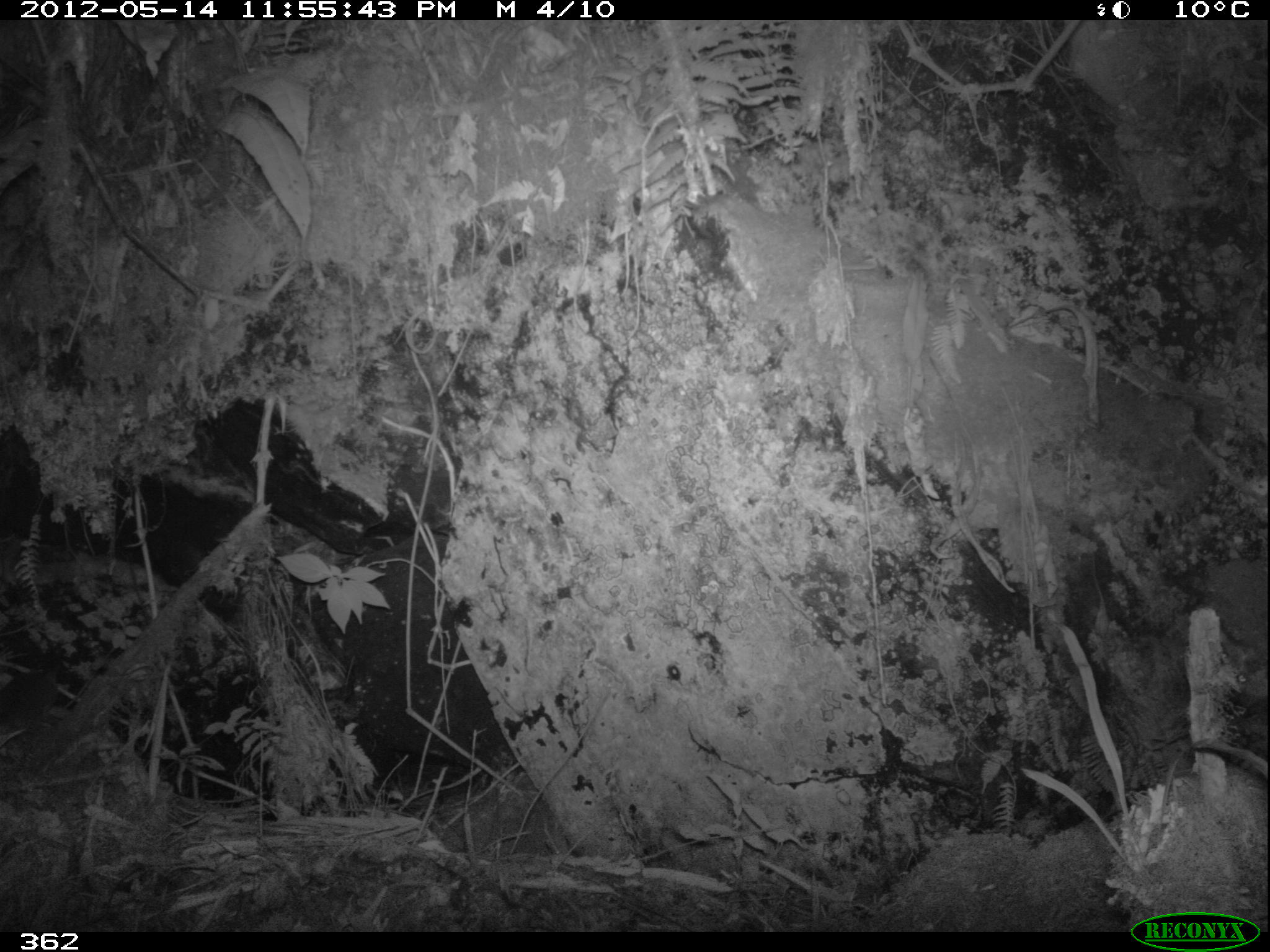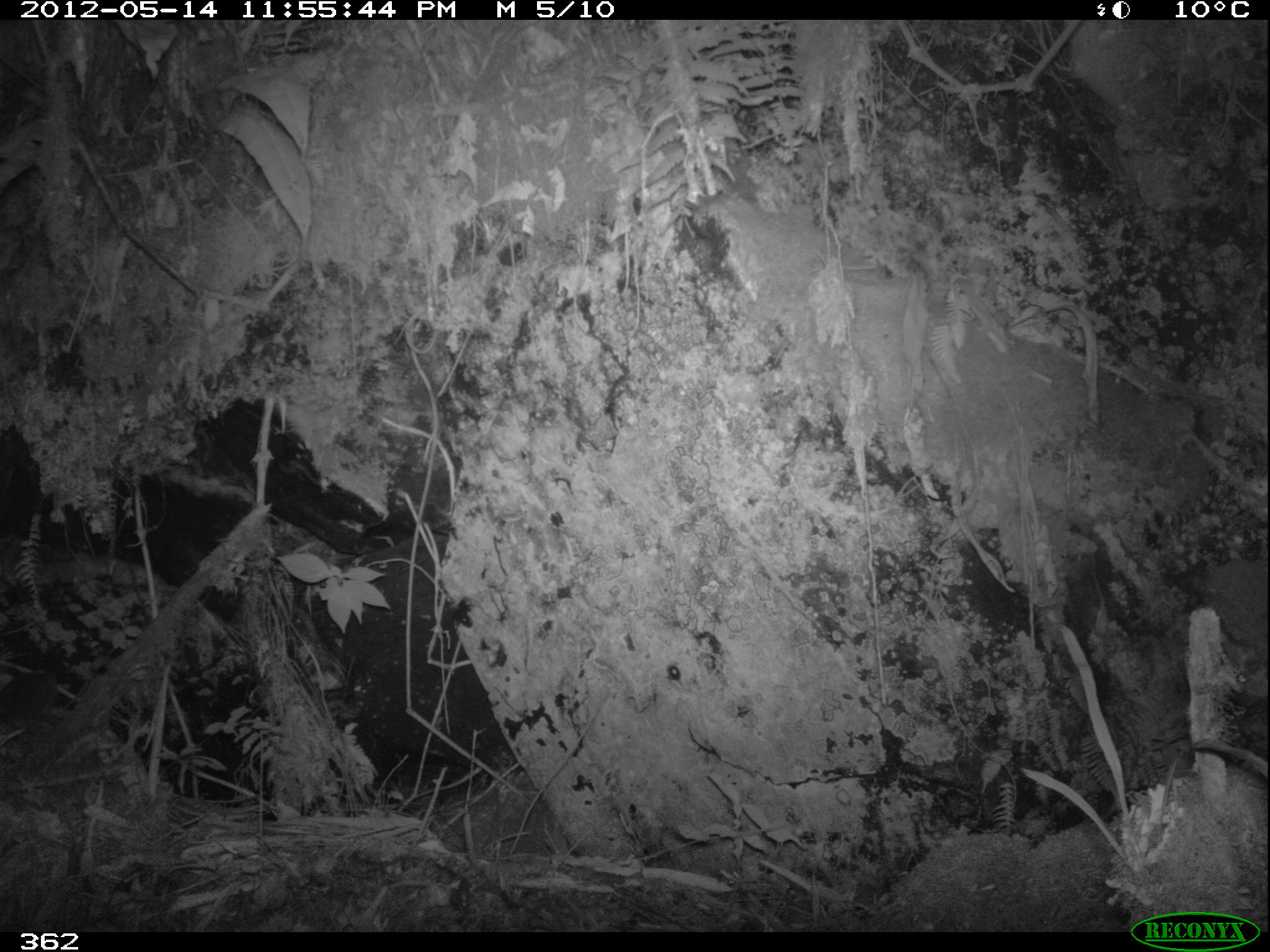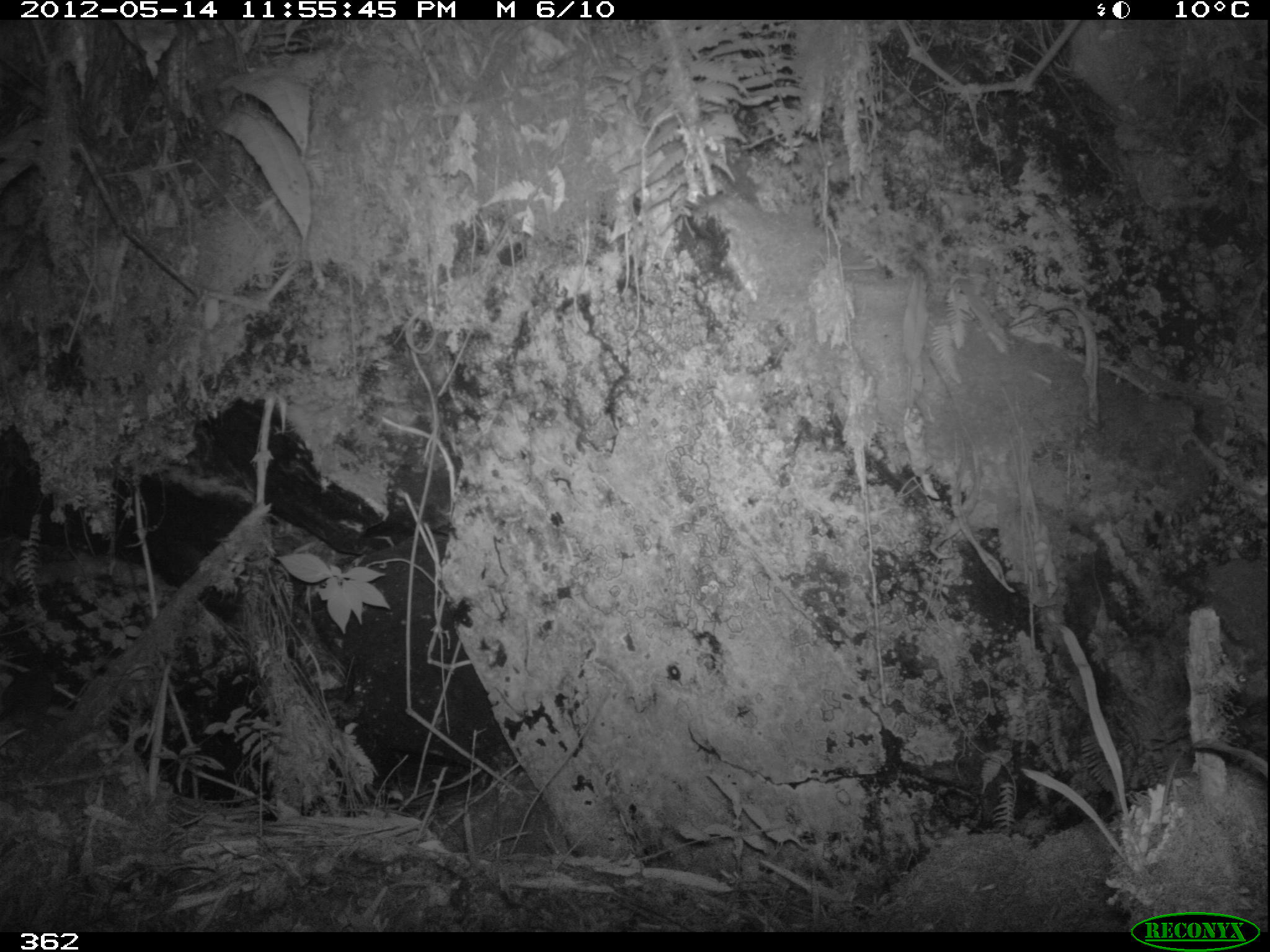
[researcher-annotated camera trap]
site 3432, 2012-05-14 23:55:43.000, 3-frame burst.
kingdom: Animalia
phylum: Chordata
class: Mammalia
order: Rodentia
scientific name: Rodentia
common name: rodents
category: unknown rodent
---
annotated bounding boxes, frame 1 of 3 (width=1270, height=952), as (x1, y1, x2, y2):
unknown rodent: (0, 664, 59, 732)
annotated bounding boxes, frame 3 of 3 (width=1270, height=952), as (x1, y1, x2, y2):
unknown rodent: (0, 656, 58, 737)